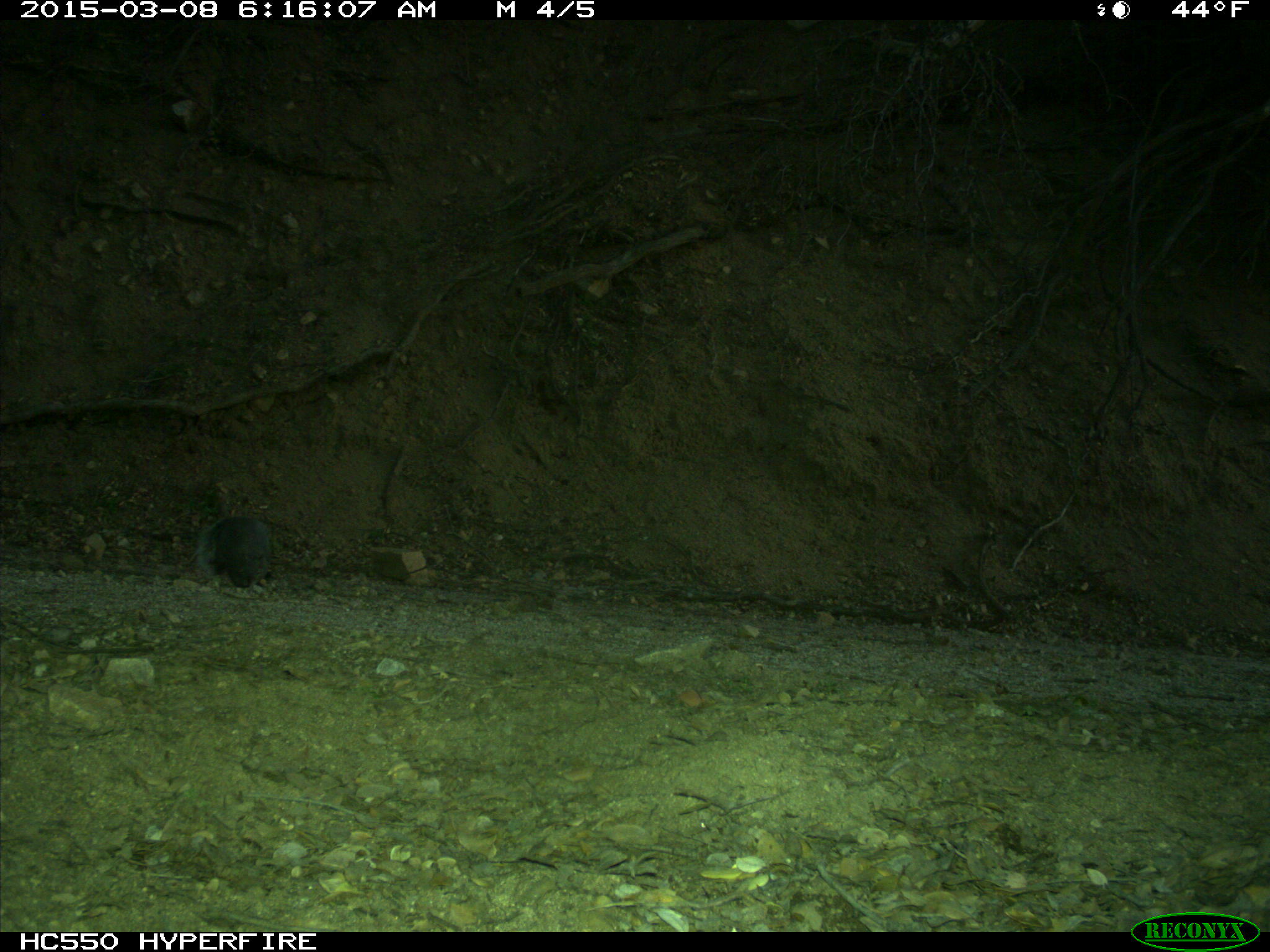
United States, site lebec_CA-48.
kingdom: Animalia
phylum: Chordata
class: Mammalia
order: Rodentia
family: Sciuridae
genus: Sciurus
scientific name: Sciurus carolinensis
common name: eastern gray squirrel